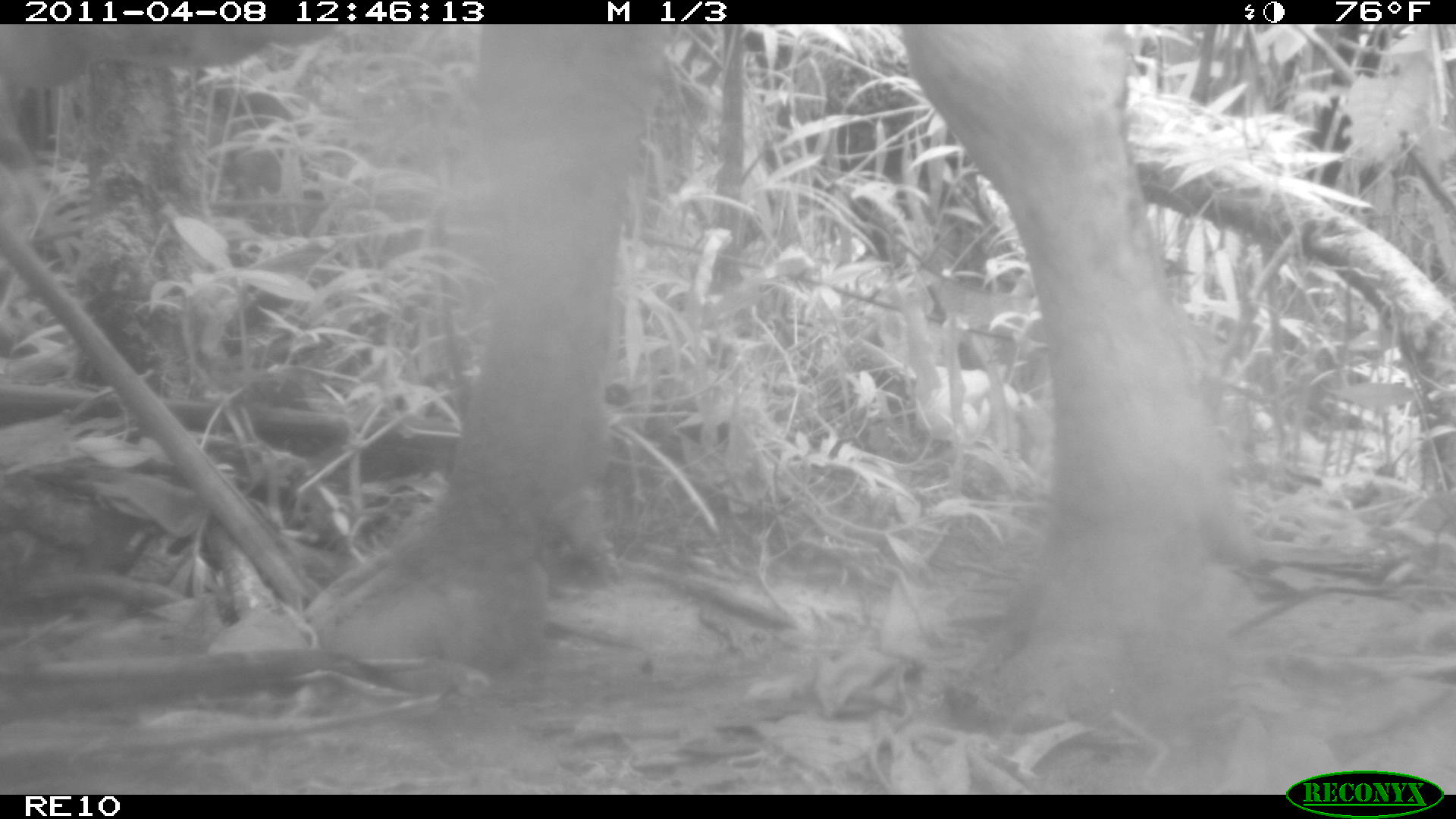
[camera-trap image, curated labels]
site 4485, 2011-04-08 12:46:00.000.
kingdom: Animalia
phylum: Chordata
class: Mammalia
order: Artiodactyla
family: Bovidae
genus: Bos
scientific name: Bos taurus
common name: domestic cattle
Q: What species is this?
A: Bos taurus (domestic cattle).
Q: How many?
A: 3.